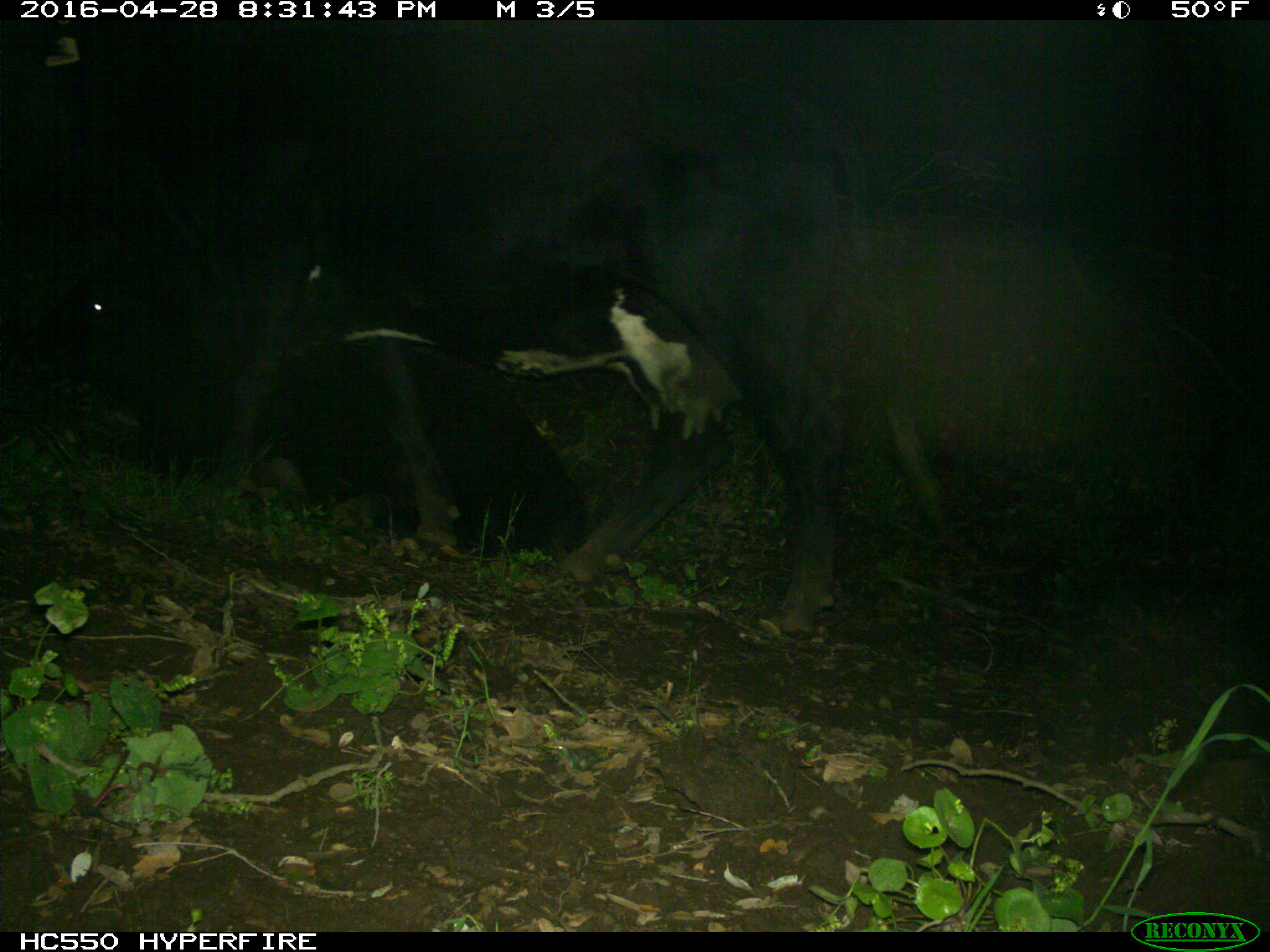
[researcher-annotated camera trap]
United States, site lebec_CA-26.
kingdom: Animalia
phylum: Chordata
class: Mammalia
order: Artiodactyla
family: Bovidae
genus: Bos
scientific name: Bos taurus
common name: domestic cow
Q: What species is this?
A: Bos taurus (domestic cow).